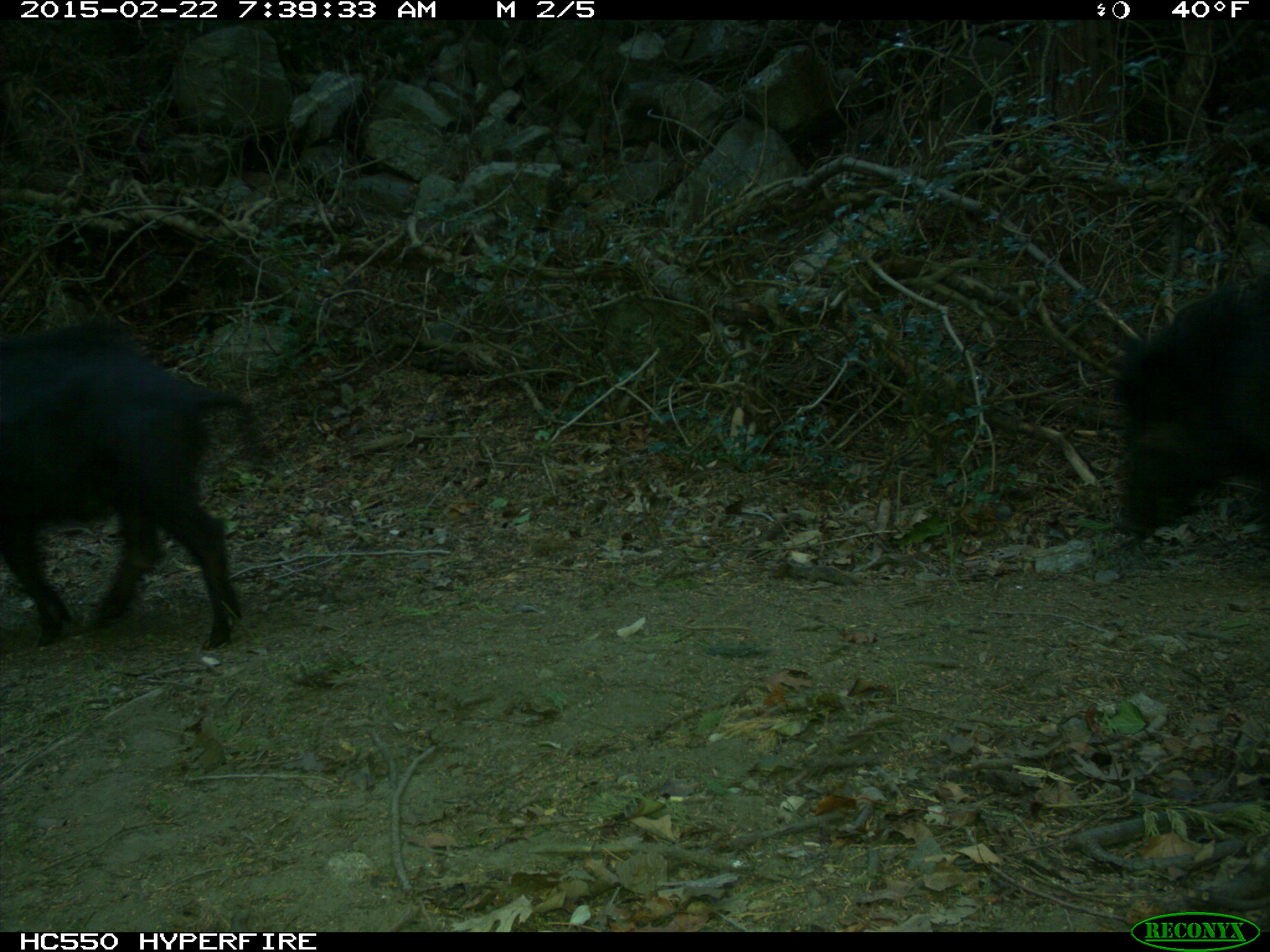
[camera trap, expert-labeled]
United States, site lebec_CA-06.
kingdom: Animalia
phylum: Chordata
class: Mammalia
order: Artiodactyla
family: Suidae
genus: Sus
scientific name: Sus scrofa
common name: wild boar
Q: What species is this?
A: Sus scrofa (wild boar).